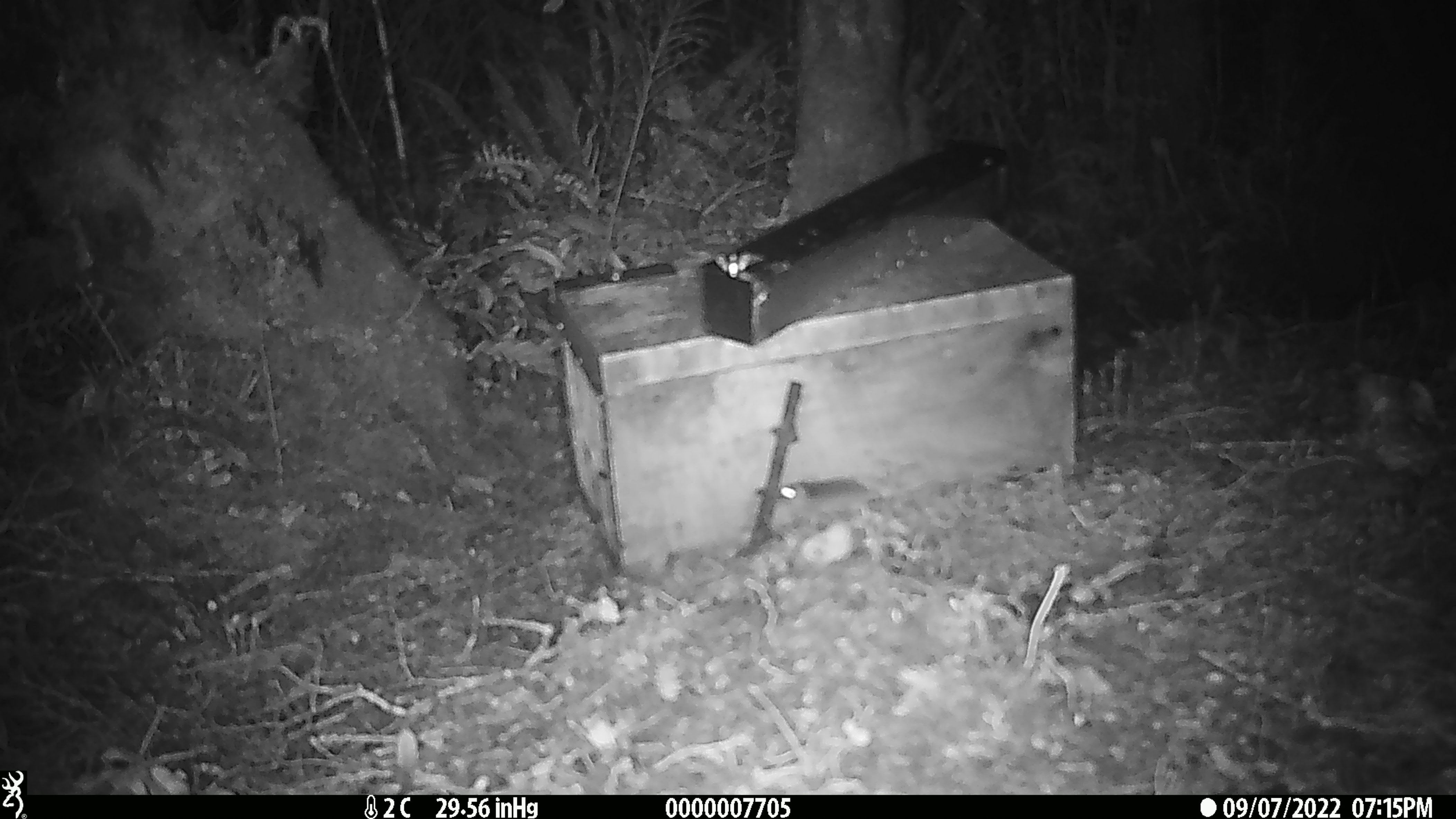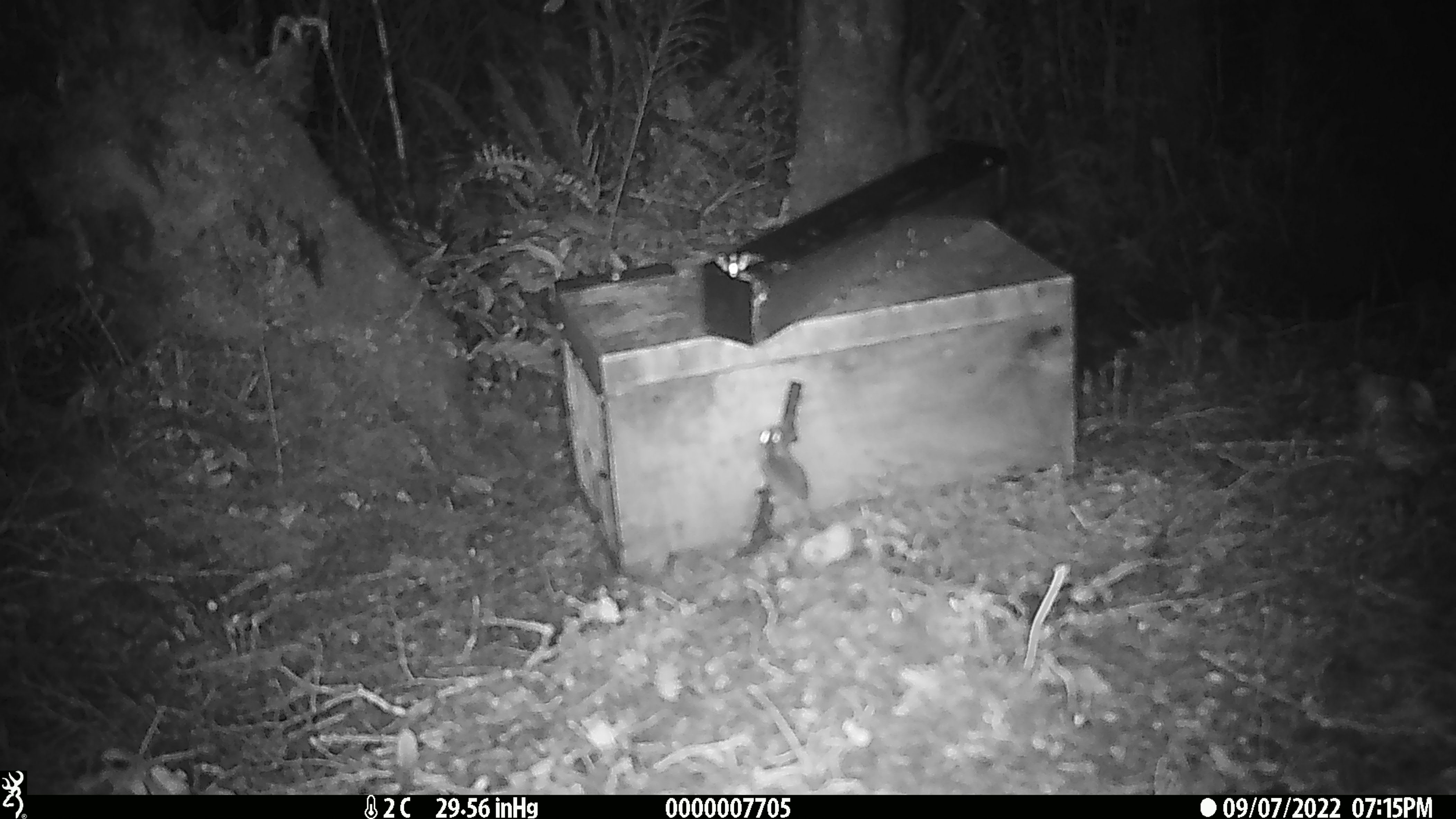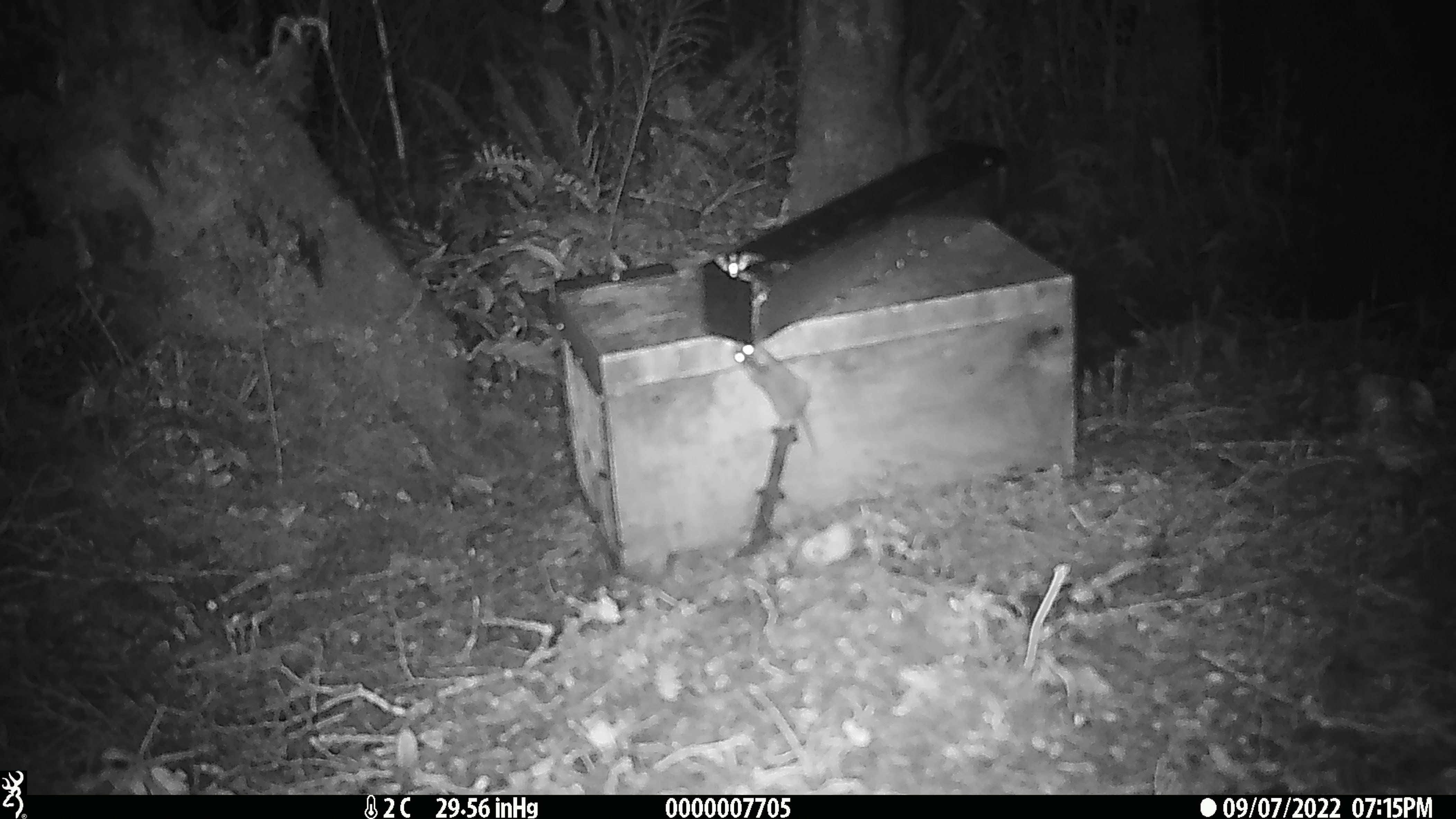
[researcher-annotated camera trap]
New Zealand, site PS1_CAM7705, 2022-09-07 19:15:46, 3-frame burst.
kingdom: Animalia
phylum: Chordata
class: Mammalia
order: Rodentia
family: Muridae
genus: Mus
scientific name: Mus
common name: mouse